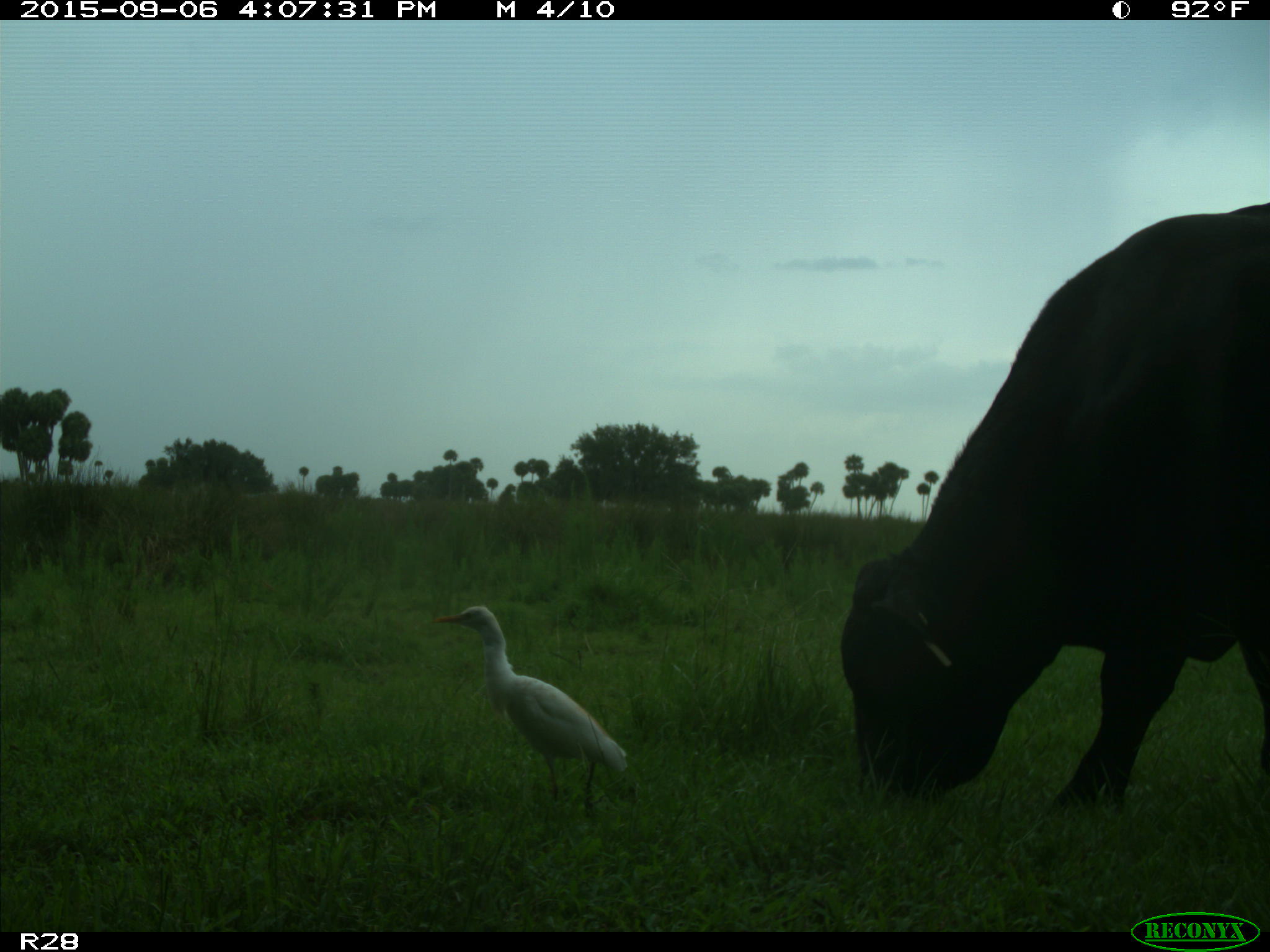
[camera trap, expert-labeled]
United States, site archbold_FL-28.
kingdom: Animalia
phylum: Chordata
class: Mammalia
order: Artiodactyla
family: Bovidae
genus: Bos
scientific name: Bos taurus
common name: domestic cow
Bos taurus (domestic cow).